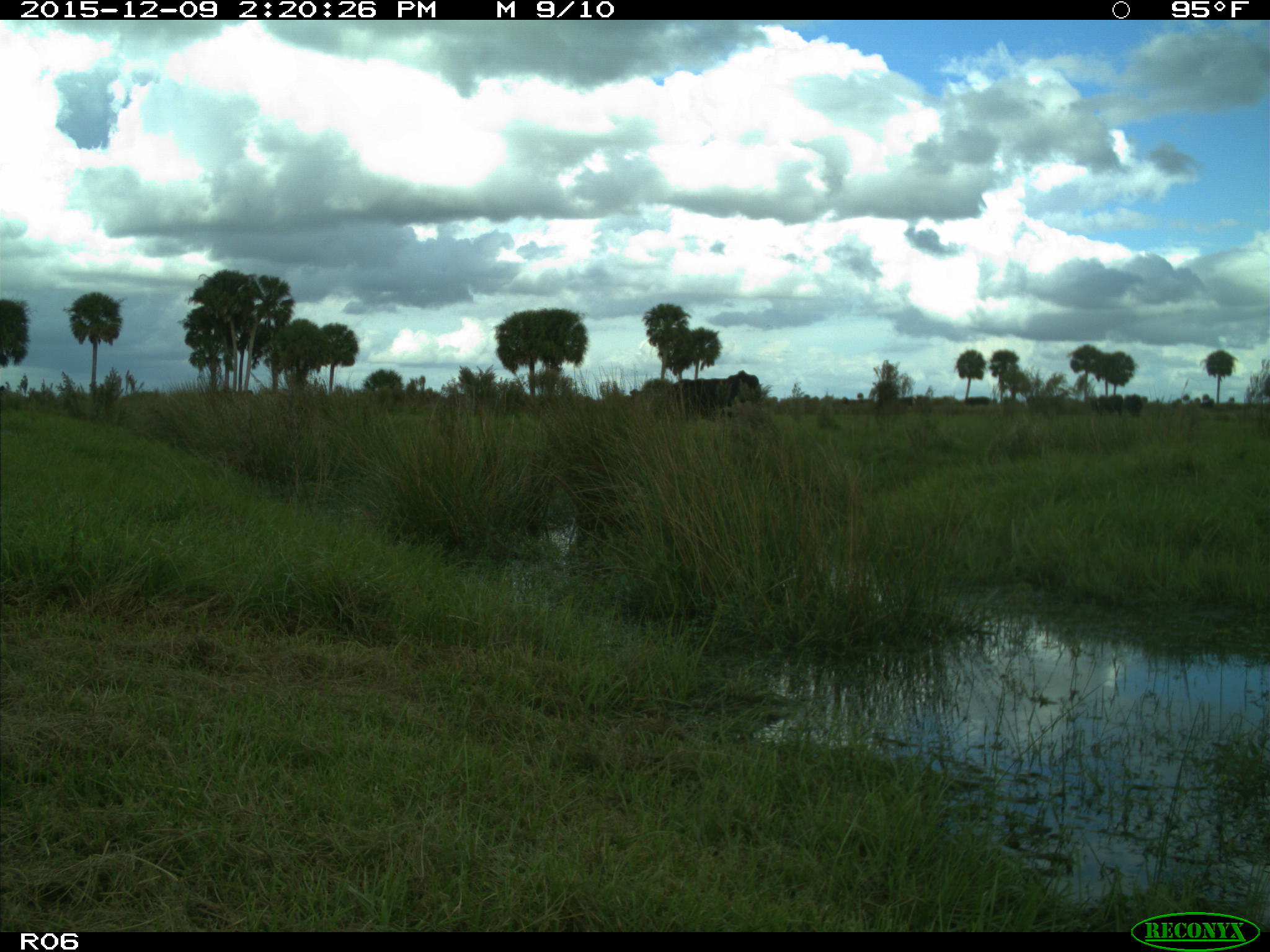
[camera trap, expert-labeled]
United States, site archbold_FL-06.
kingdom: Animalia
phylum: Chordata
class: Mammalia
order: Artiodactyla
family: Bovidae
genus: Bos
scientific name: Bos taurus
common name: domestic cow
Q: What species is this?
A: Bos taurus (domestic cow).